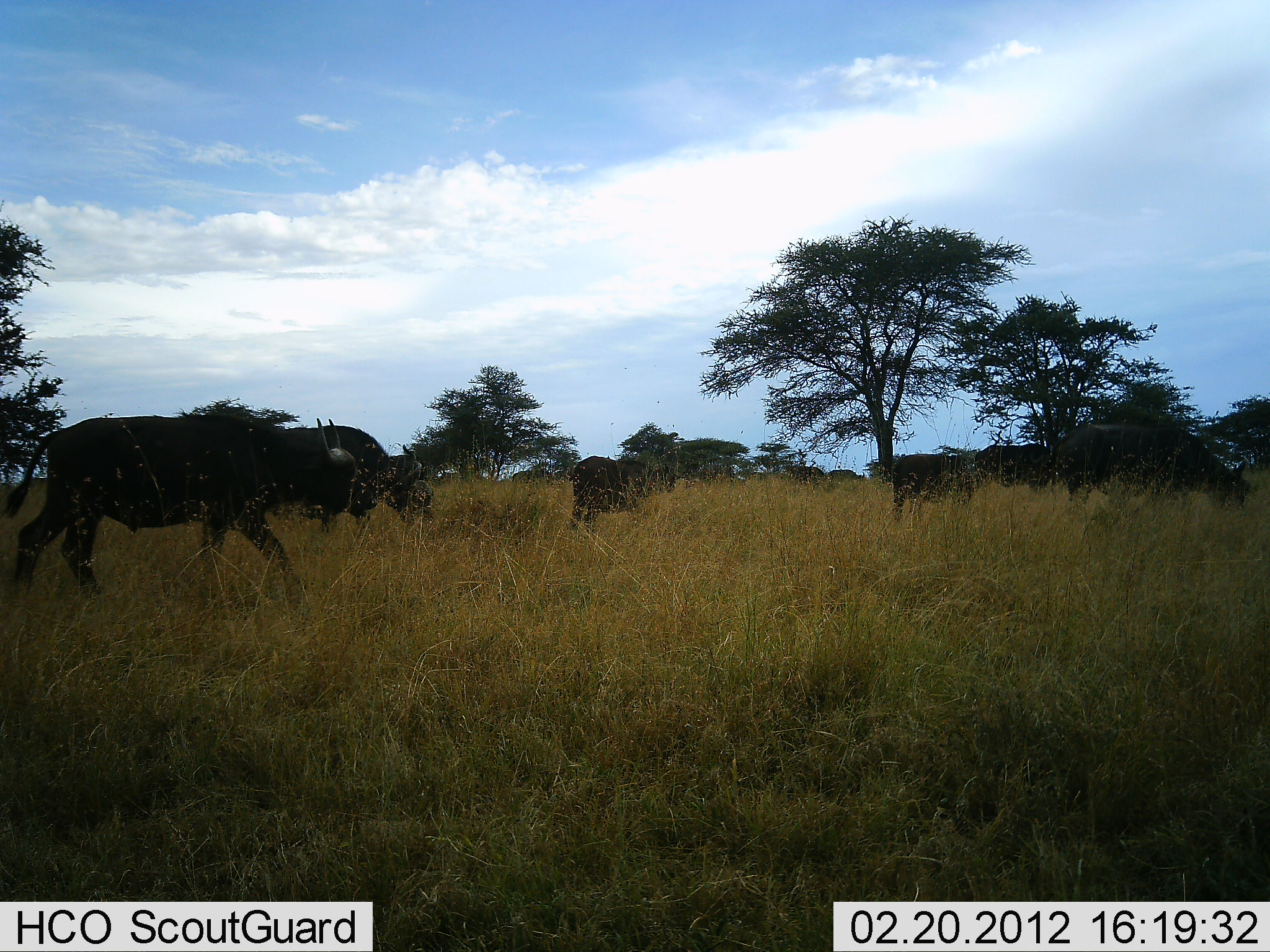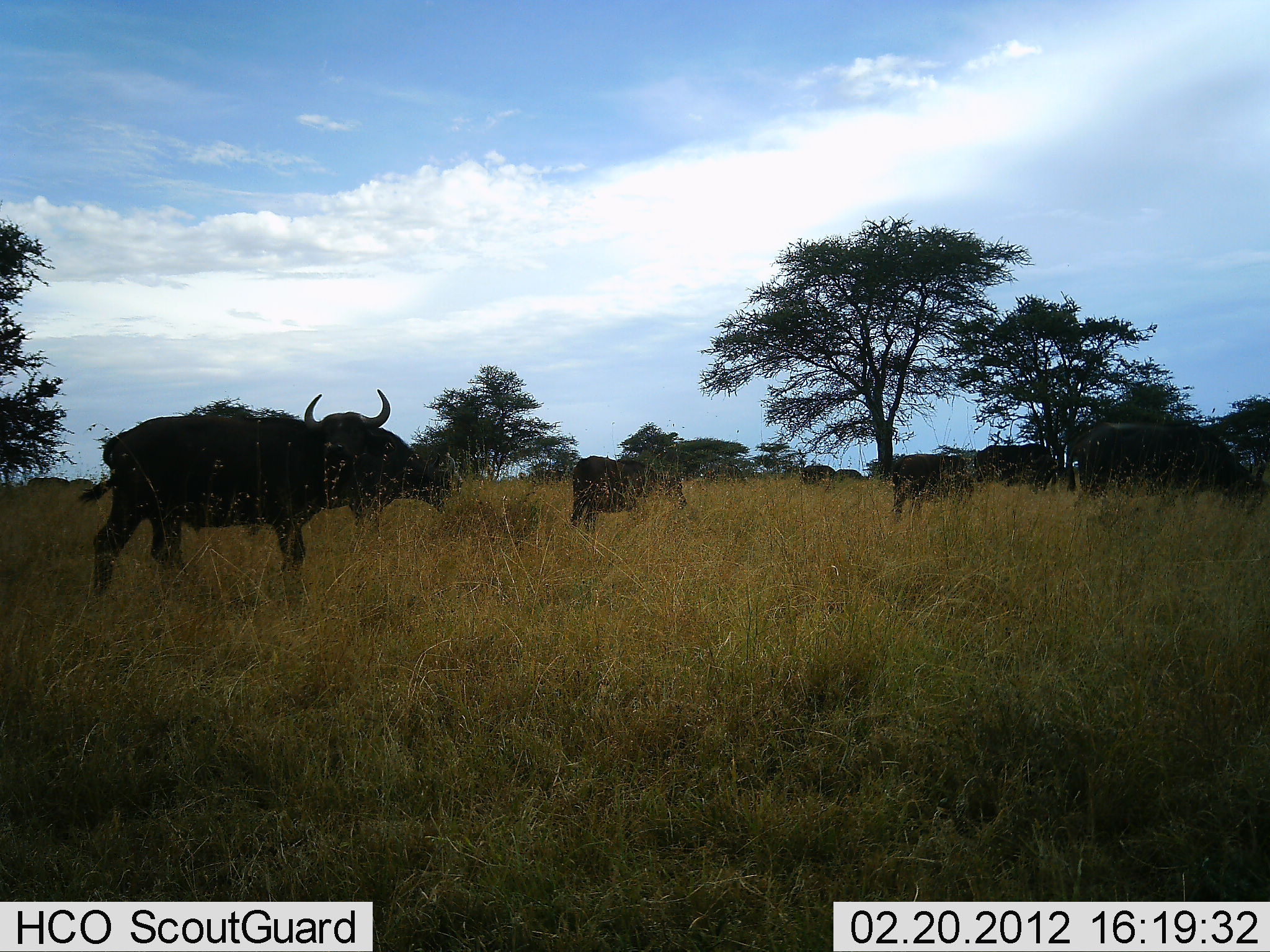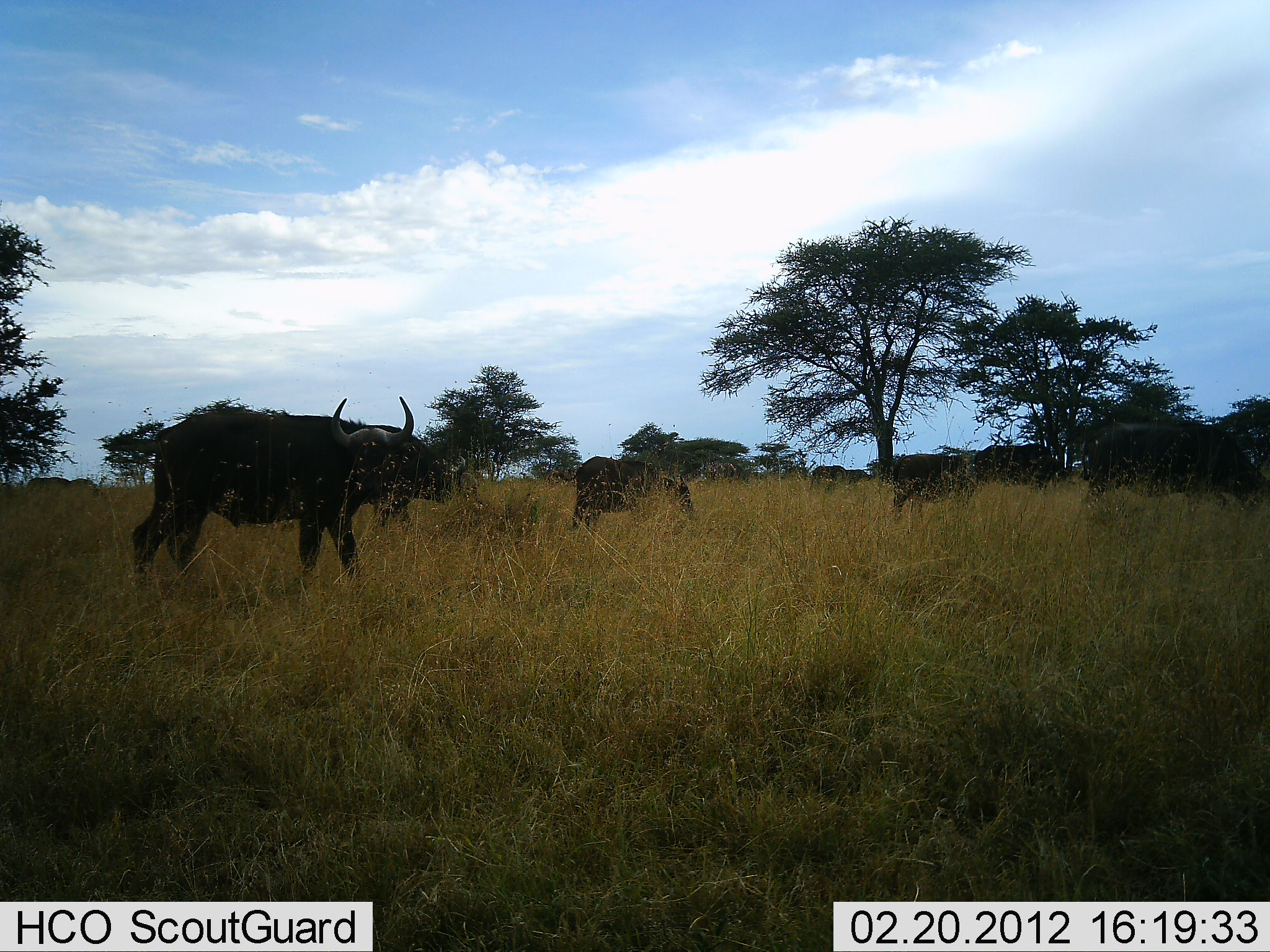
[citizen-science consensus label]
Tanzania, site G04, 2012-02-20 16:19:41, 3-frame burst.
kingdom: Animalia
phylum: Chordata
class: Mammalia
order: Artiodactyla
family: Bovidae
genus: Syncerus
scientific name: Syncerus caffer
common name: cape buffalo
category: buffalo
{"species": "buffalo (cape buffalo) (Syncerus caffer)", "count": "8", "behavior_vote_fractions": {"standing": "40%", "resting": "0%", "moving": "80%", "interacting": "13%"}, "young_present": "0%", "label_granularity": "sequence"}